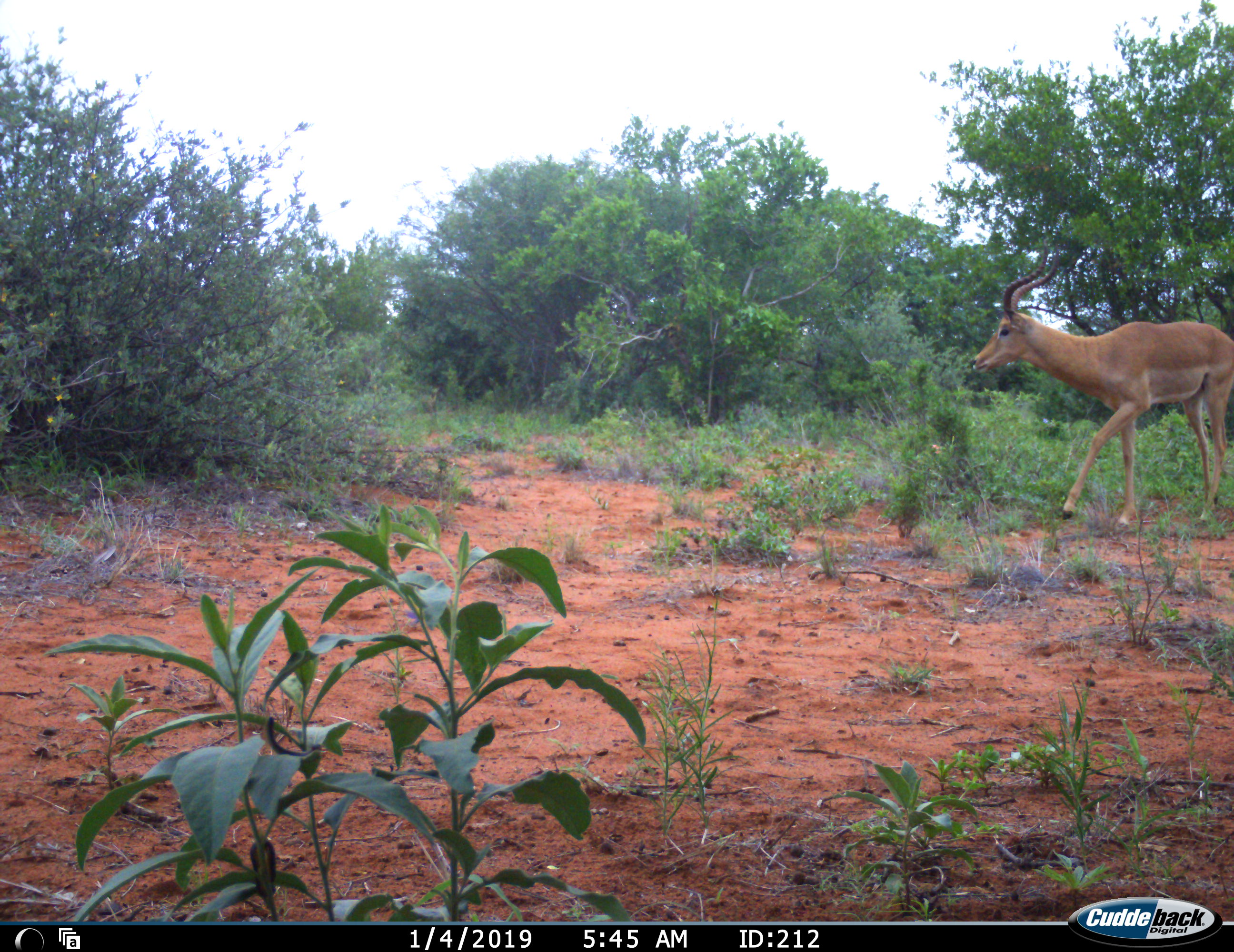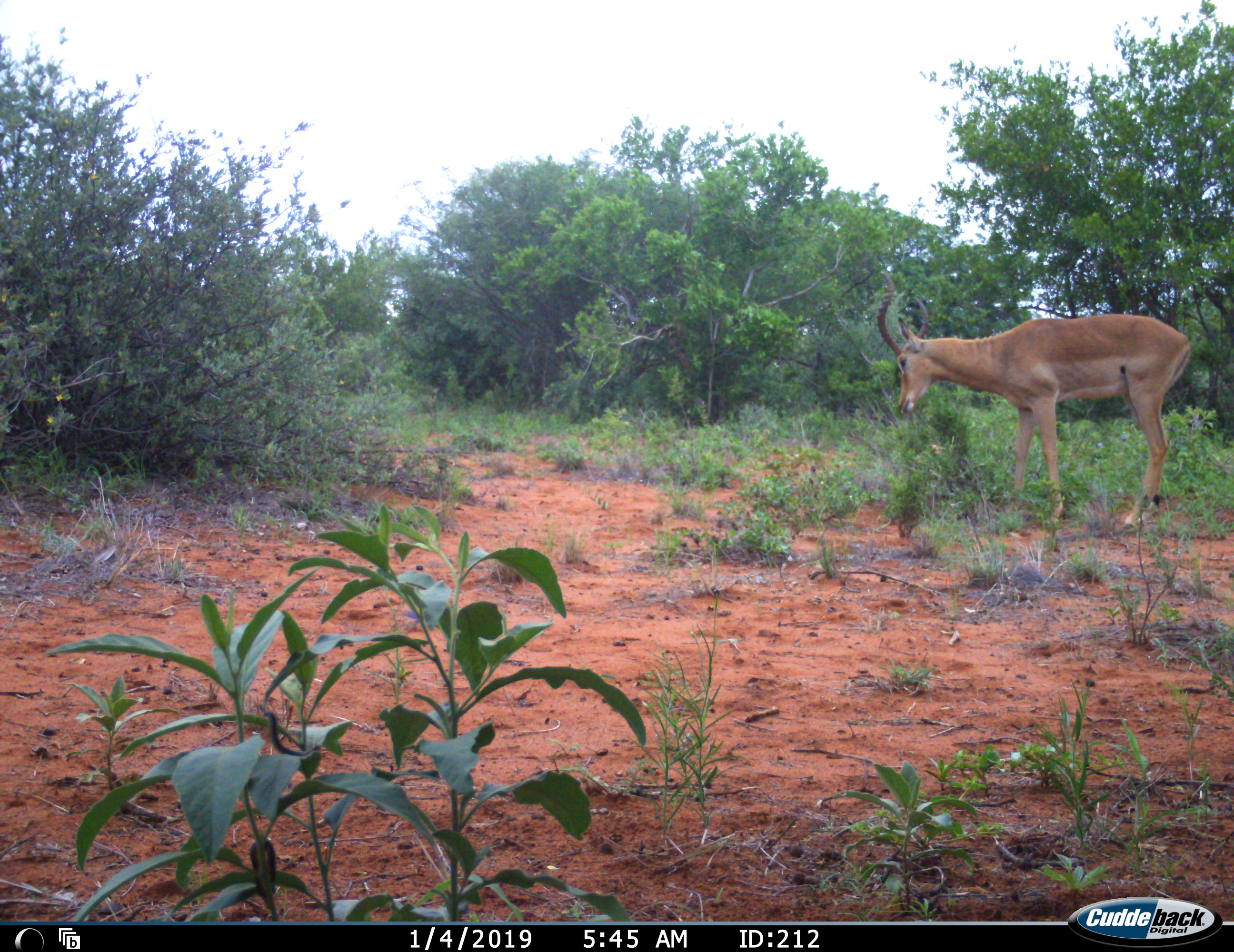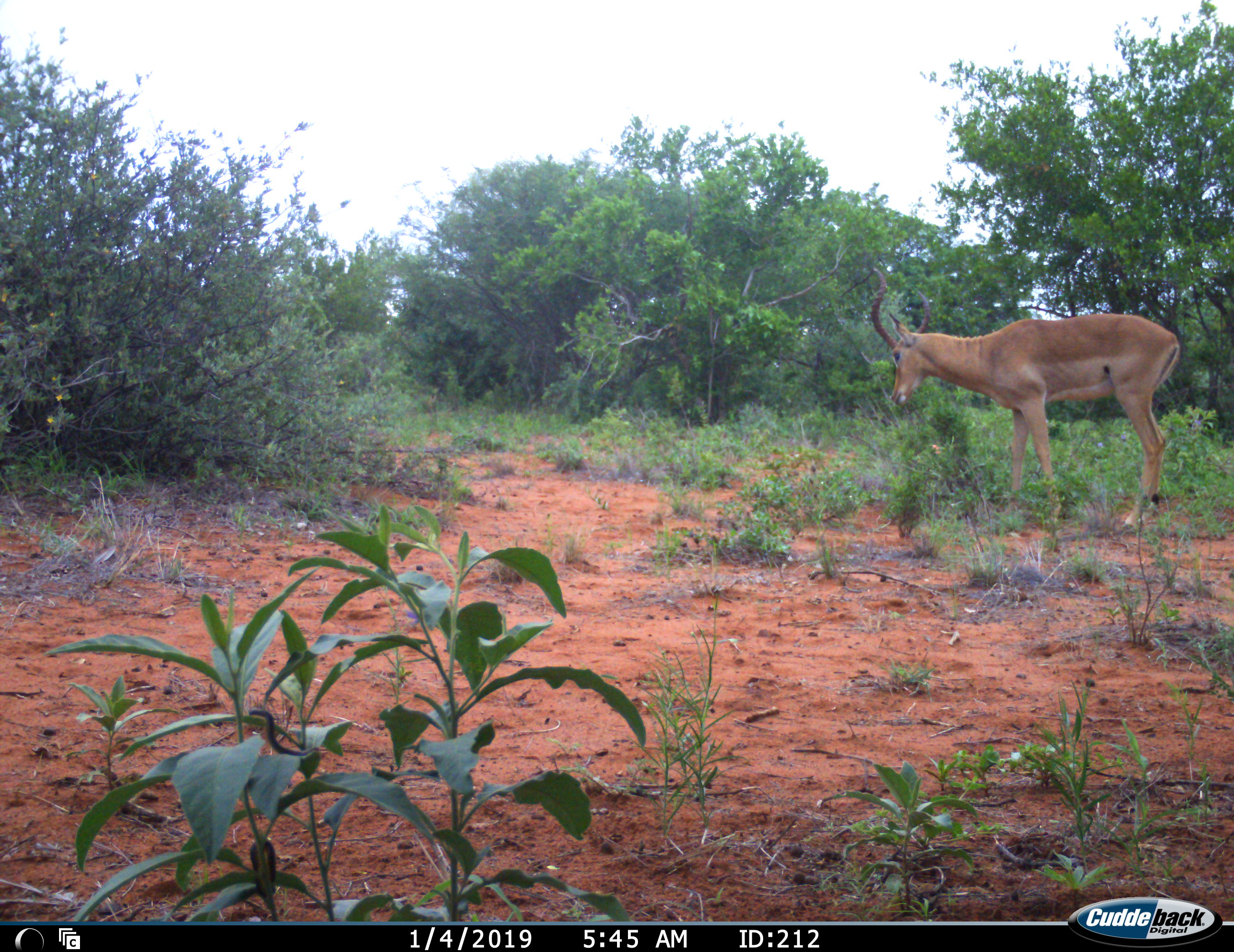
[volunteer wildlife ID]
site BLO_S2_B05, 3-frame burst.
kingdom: Animalia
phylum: Chordata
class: Mammalia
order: Artiodactyla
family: Bovidae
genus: Aepyceros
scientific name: Aepyceros melampus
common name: impala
Impala (Aepyceros melampus), count 1. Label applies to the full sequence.